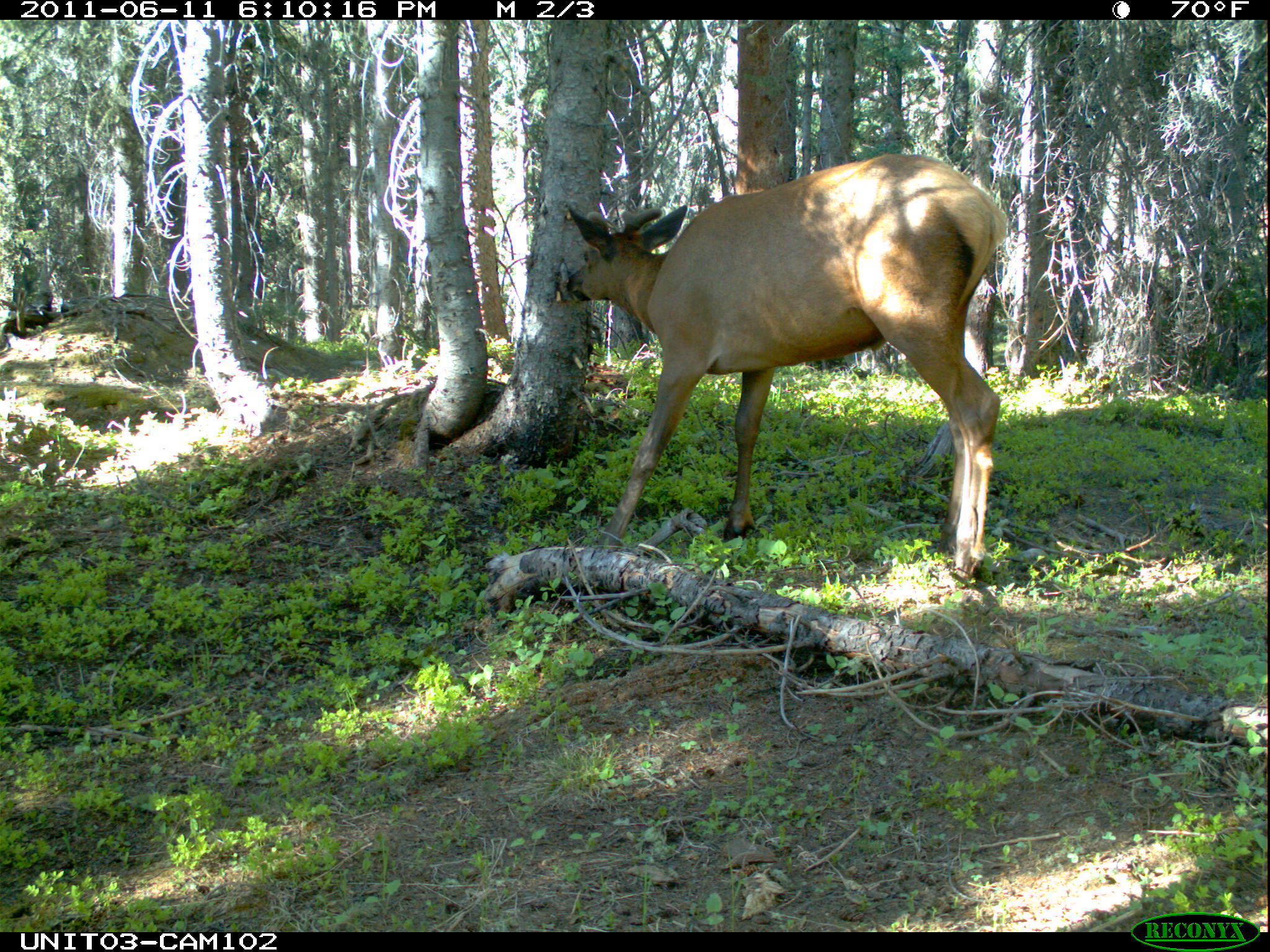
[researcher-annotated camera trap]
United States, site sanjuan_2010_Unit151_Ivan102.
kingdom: Animalia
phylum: Chordata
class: Mammalia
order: Artiodactyla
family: Cervidae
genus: Cervus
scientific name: Cervus elaphus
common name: red deer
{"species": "Cervus elaphus (red deer)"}